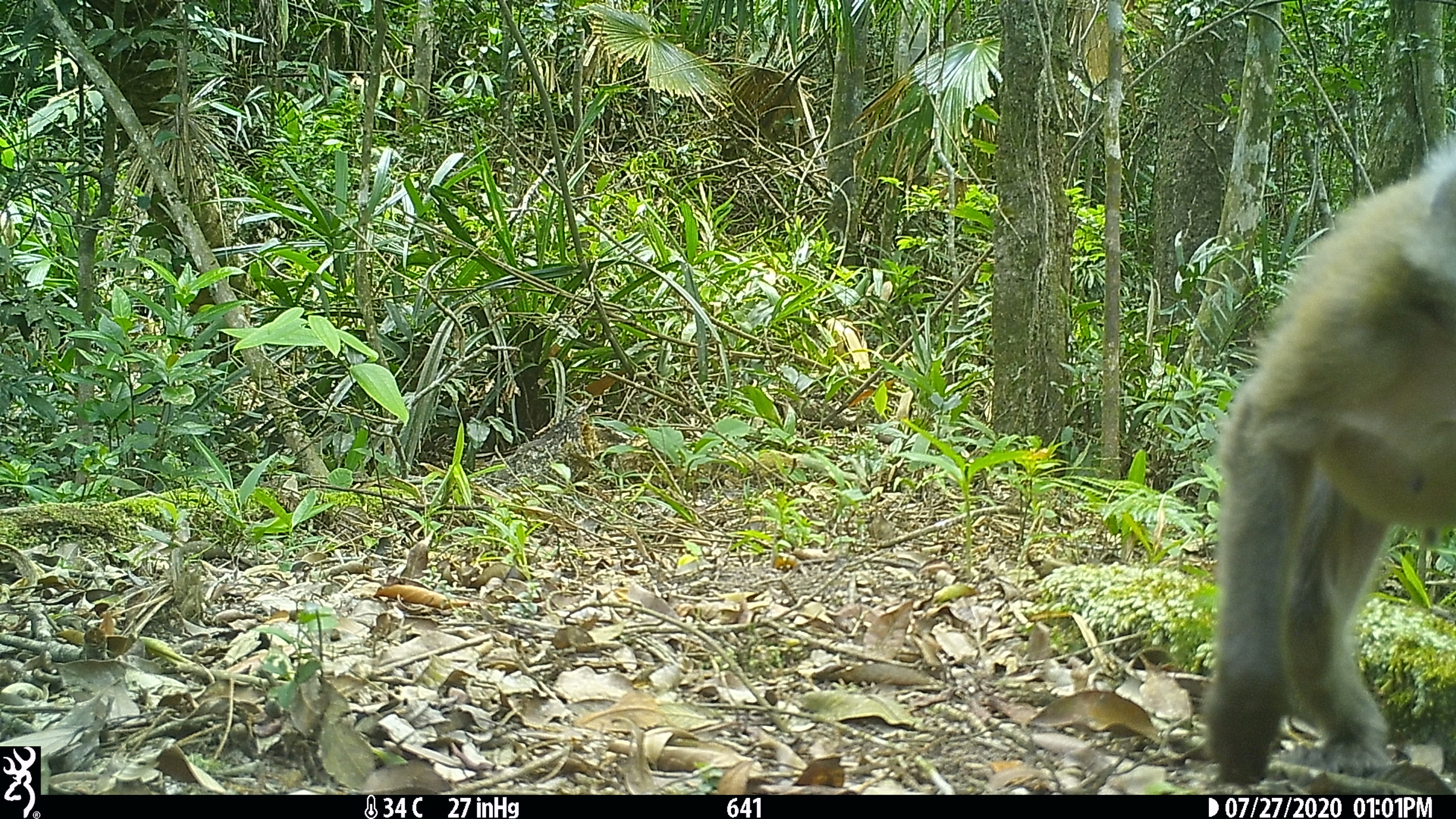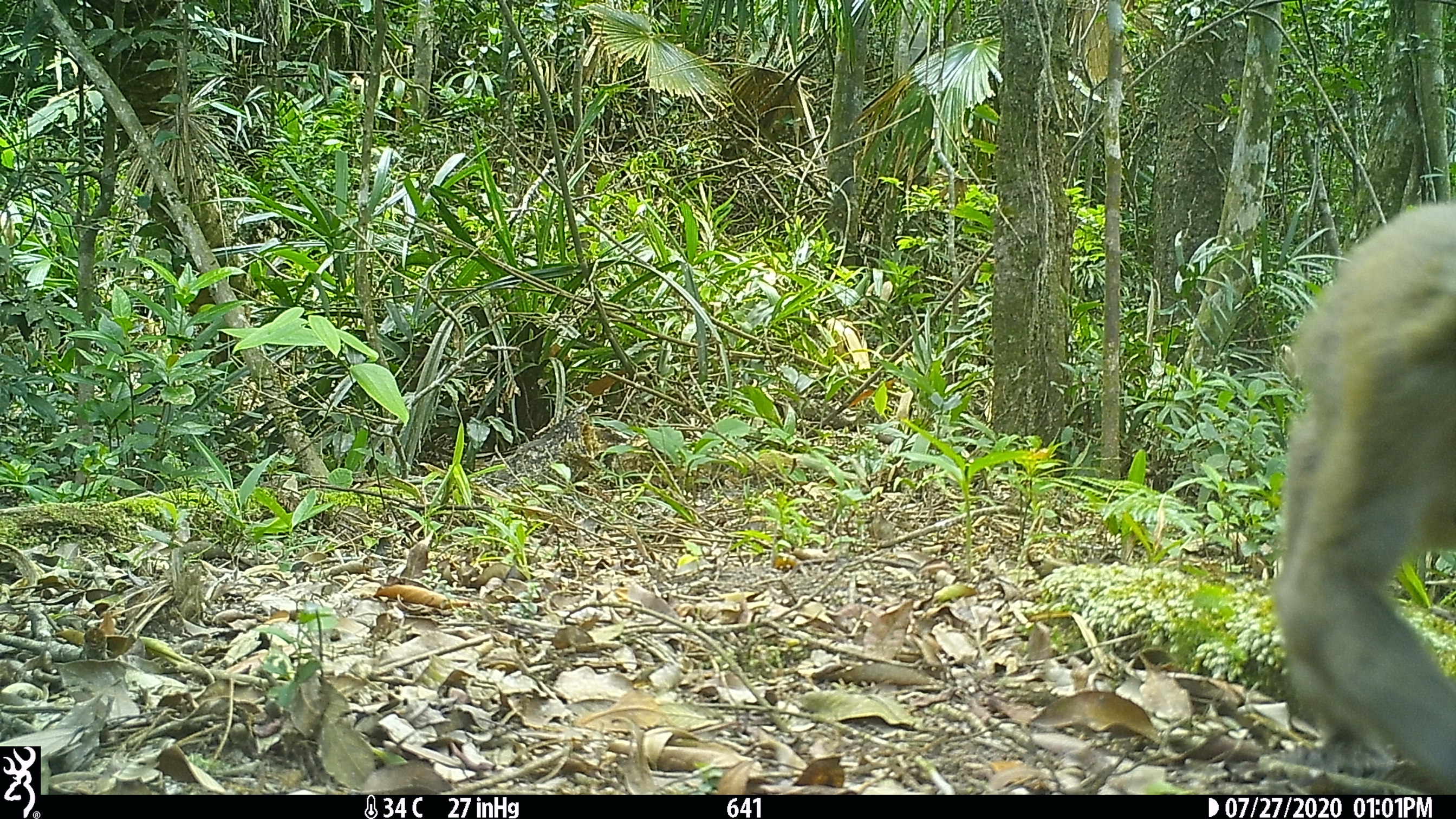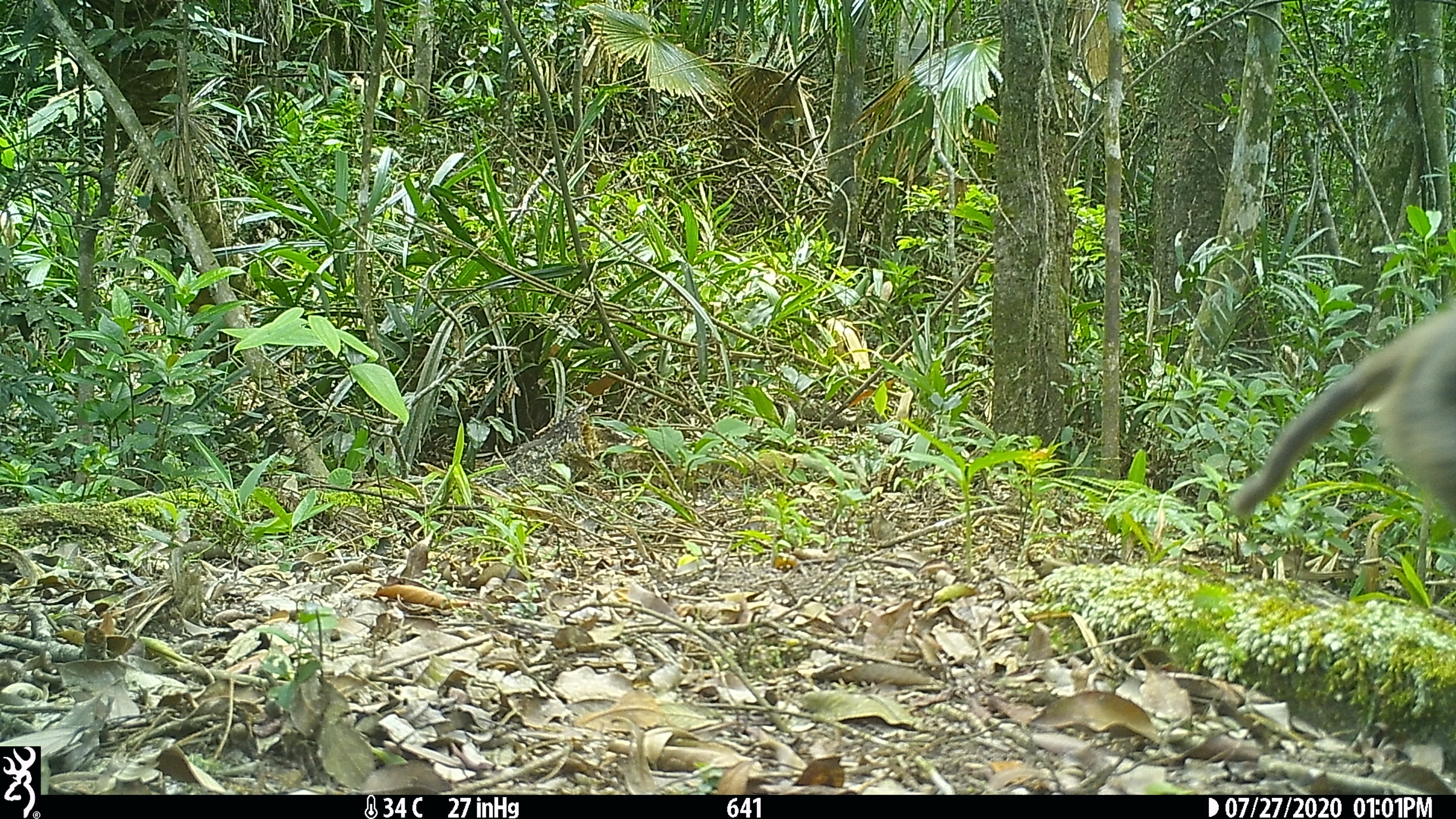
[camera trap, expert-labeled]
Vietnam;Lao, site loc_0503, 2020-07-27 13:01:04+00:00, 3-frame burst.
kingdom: Animalia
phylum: Chordata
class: Mammalia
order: Primates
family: Cercopithecidae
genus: Macaca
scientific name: Macaca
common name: macaques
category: assam or rhesus macaque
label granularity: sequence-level